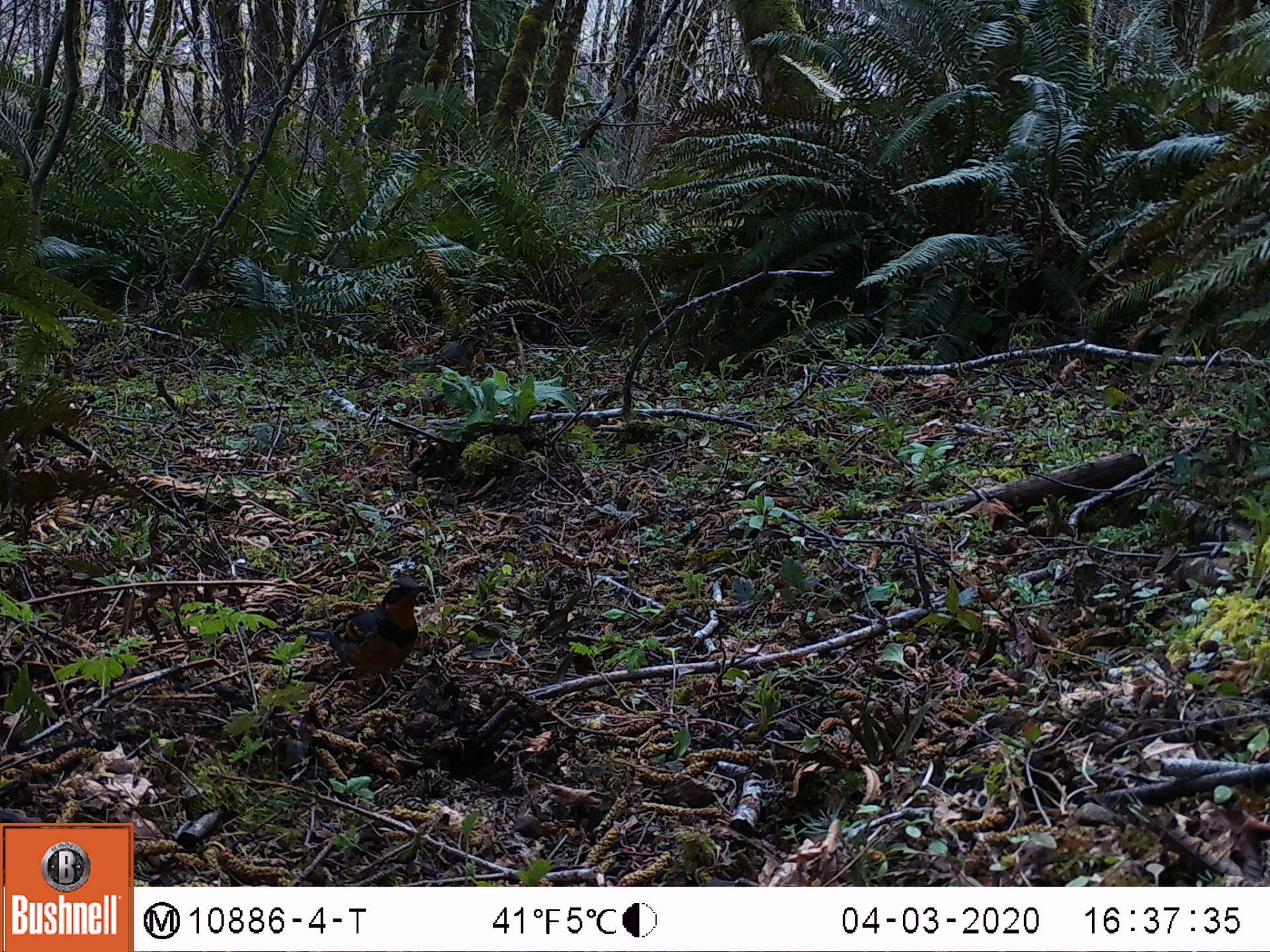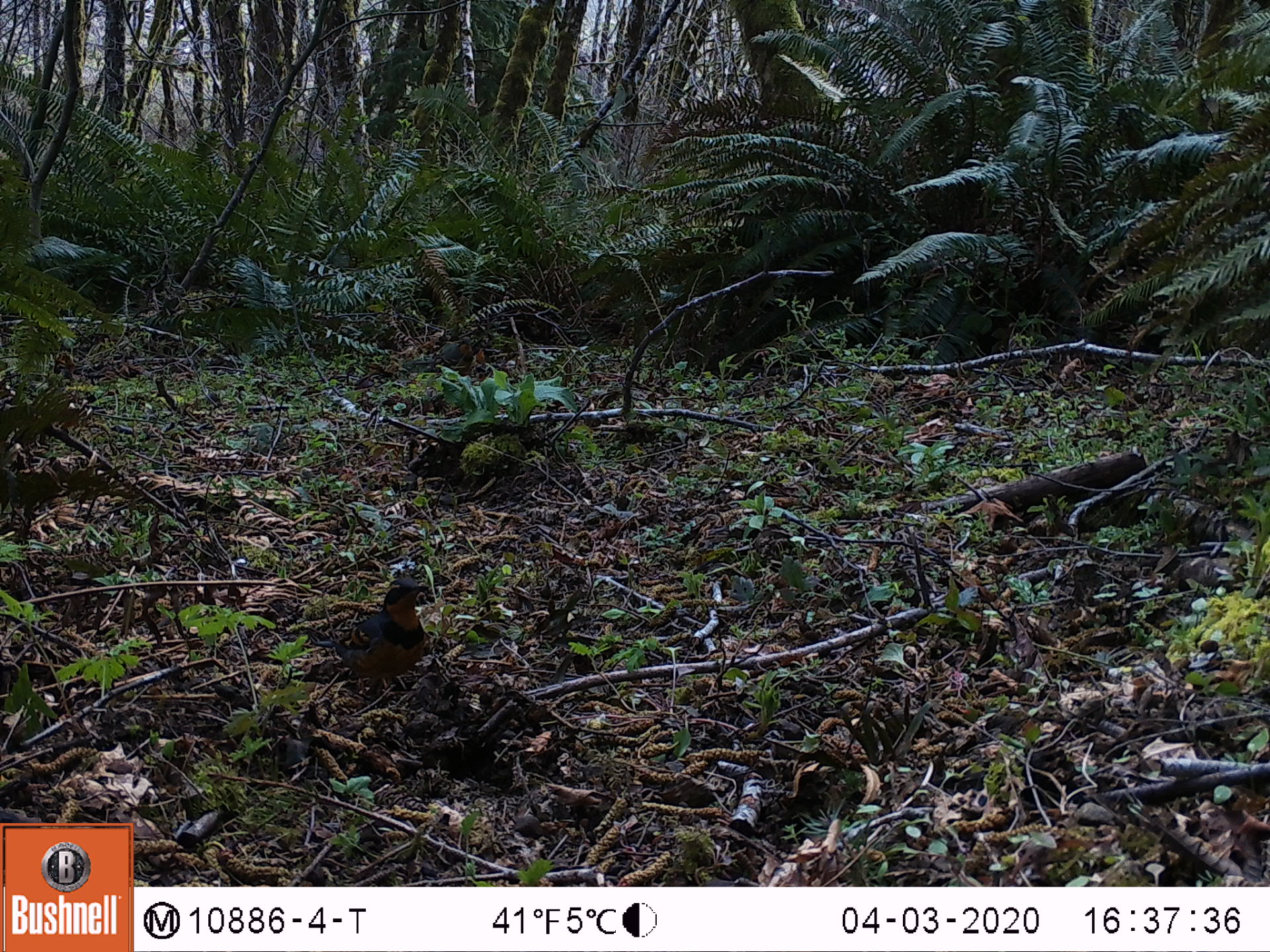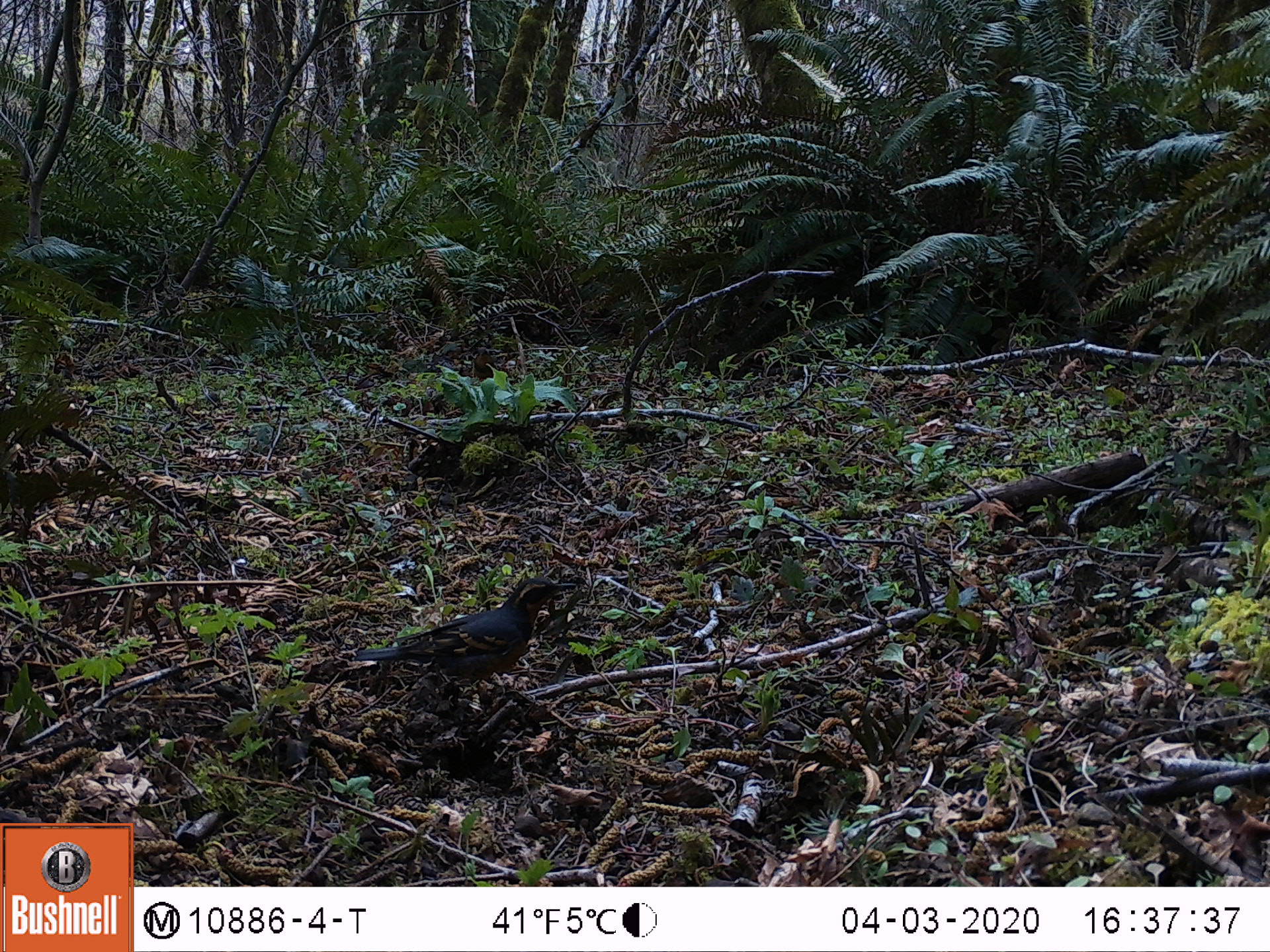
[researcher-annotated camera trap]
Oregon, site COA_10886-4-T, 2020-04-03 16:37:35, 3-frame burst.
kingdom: Animalia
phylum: Chordata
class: Aves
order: Passeriformes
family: Turdidae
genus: Ixoreus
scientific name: Ixoreus naevius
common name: varied thrush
Varied thrush (Ixoreus naevius).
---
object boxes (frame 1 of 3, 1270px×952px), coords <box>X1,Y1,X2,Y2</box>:
varied thrush: <box>301,577,432,692</box>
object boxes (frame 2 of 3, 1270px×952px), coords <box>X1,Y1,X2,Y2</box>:
varied thrush: <box>332,572,427,704</box>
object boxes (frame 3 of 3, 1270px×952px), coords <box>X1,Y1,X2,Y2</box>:
varied thrush: <box>346,577,571,709</box>